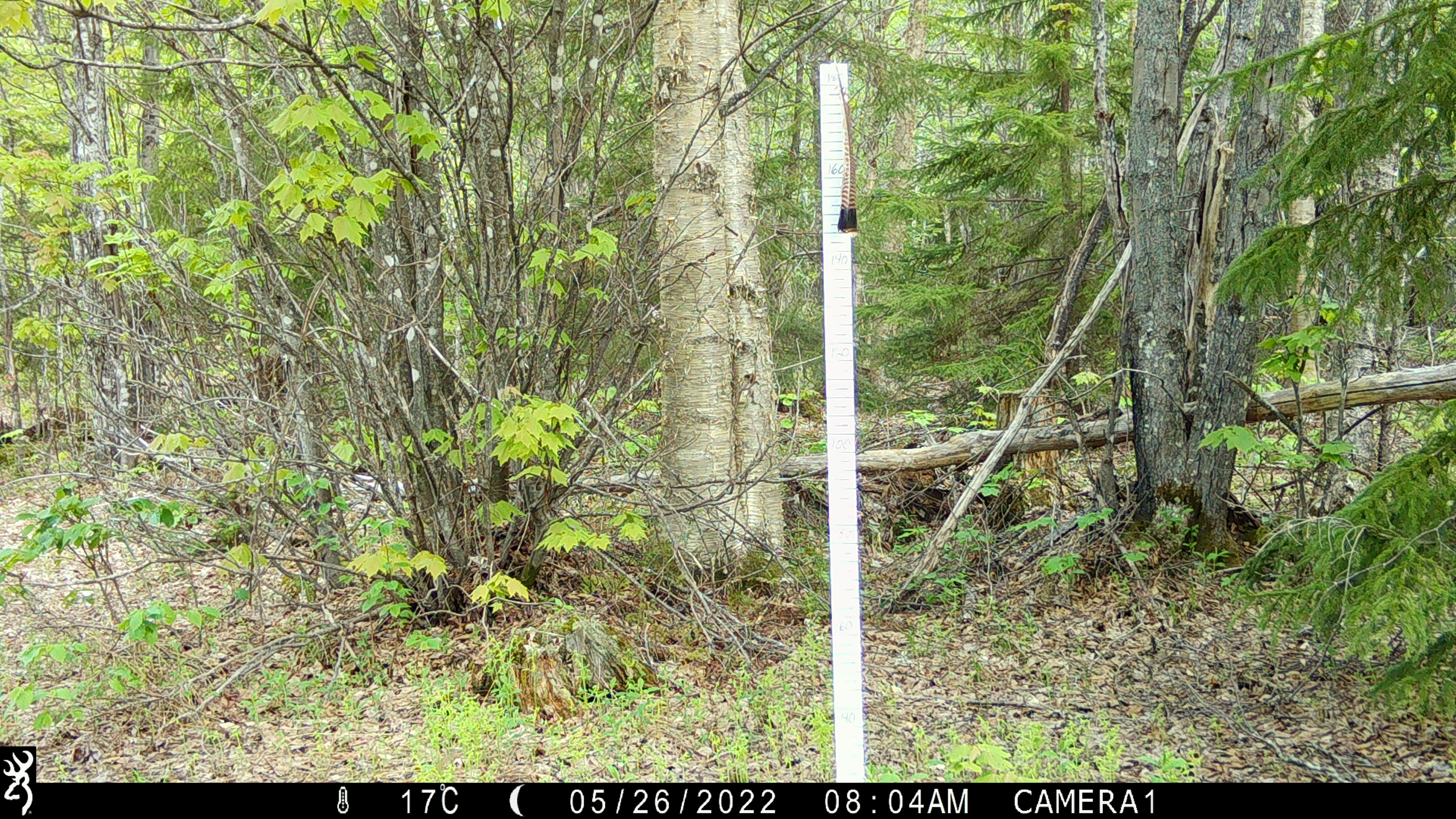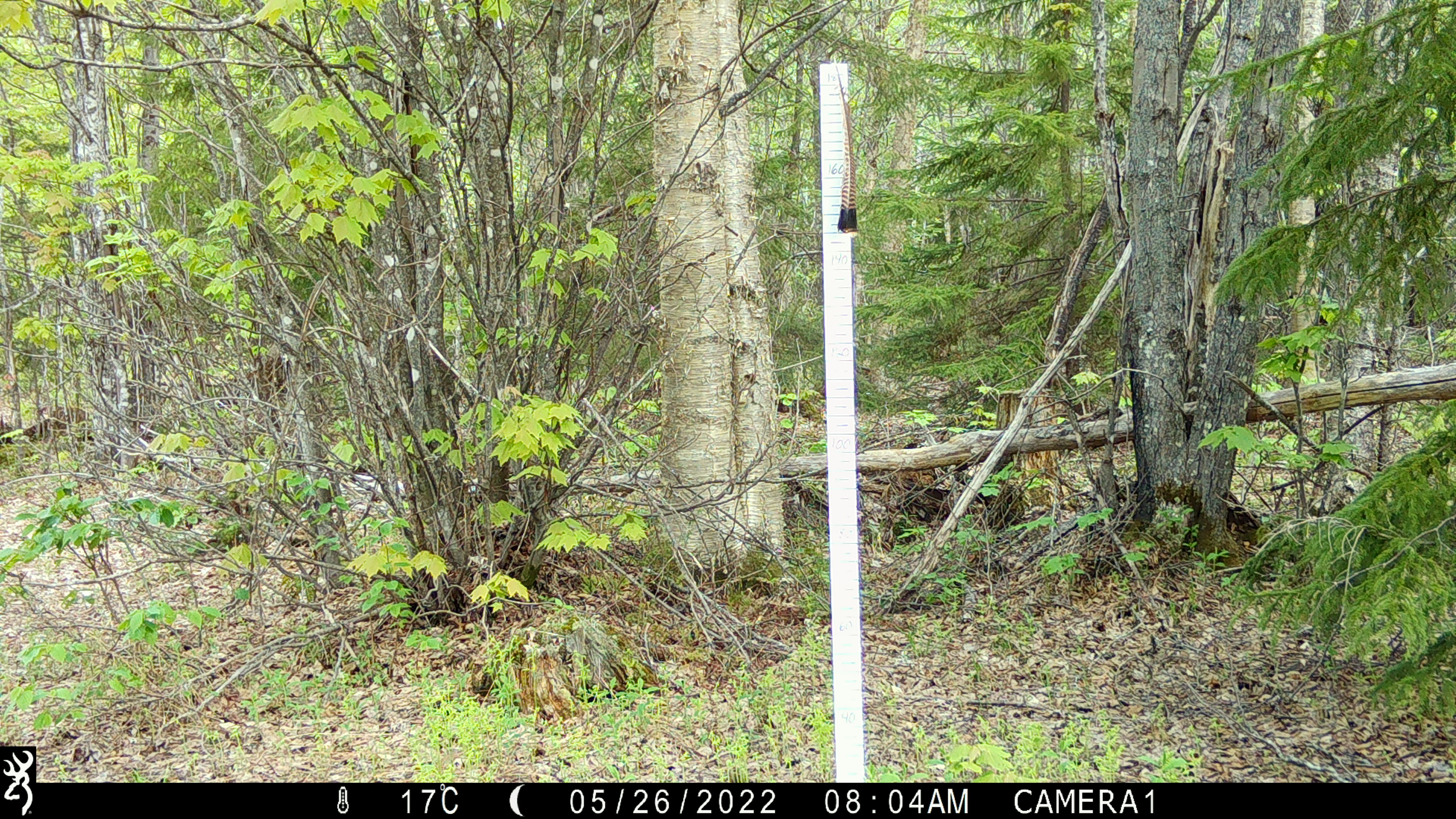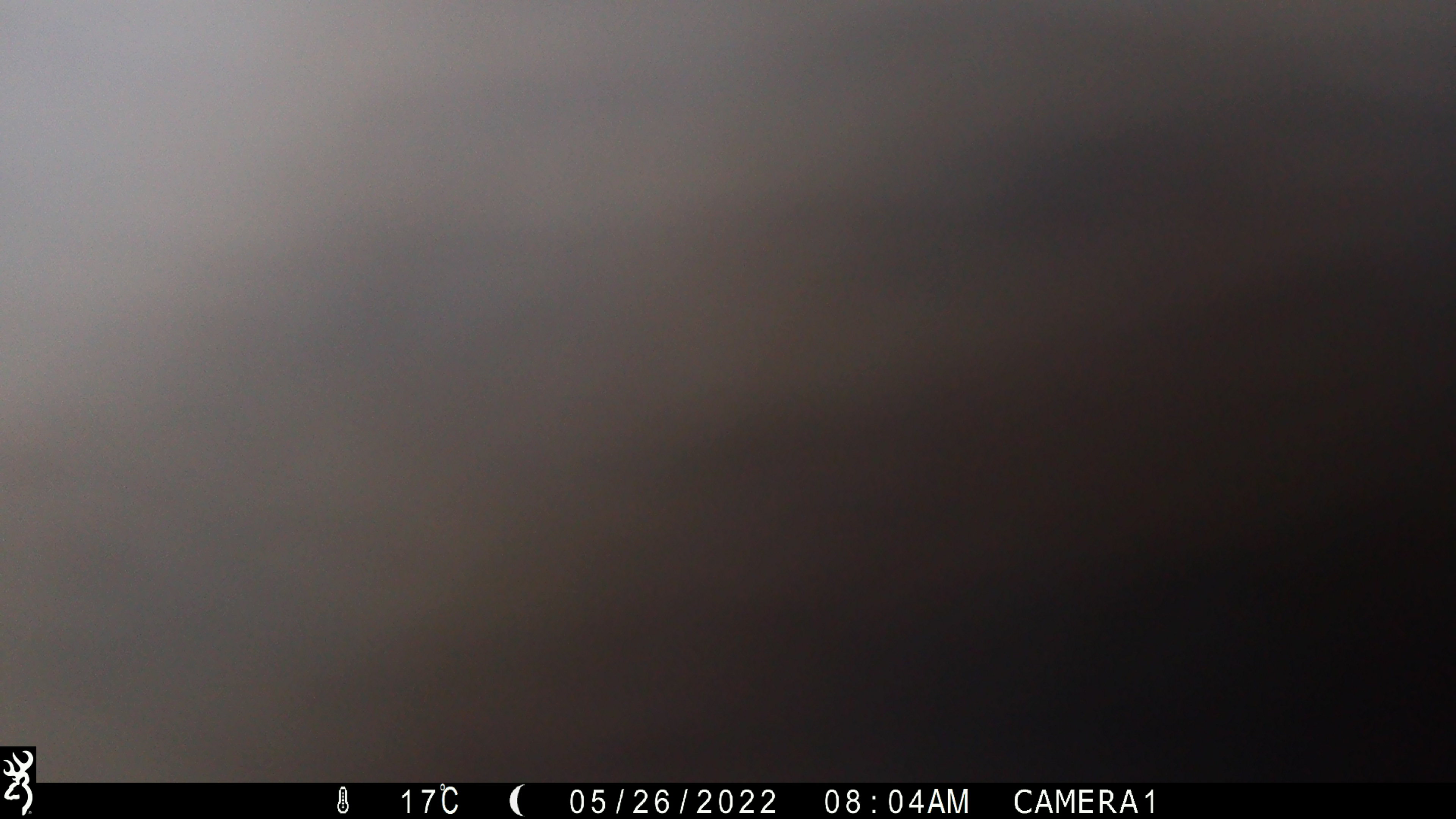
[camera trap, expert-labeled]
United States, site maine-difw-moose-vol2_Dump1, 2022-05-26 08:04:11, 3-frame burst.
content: unidentified animal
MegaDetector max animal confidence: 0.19